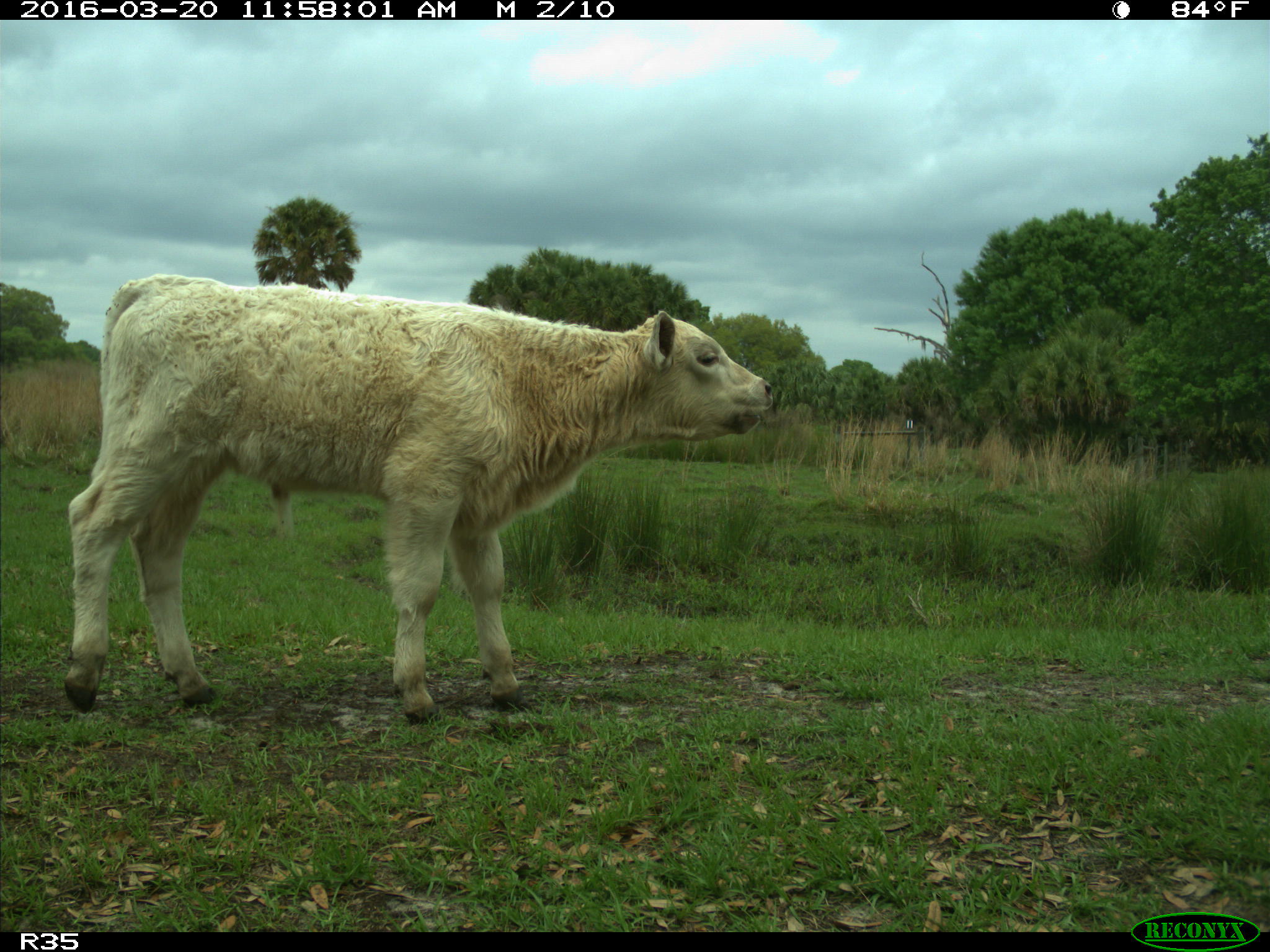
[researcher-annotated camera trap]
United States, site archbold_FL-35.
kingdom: Animalia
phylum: Chordata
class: Mammalia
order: Artiodactyla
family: Bovidae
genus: Bos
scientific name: Bos taurus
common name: domestic cow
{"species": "Bos taurus (domestic cow)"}